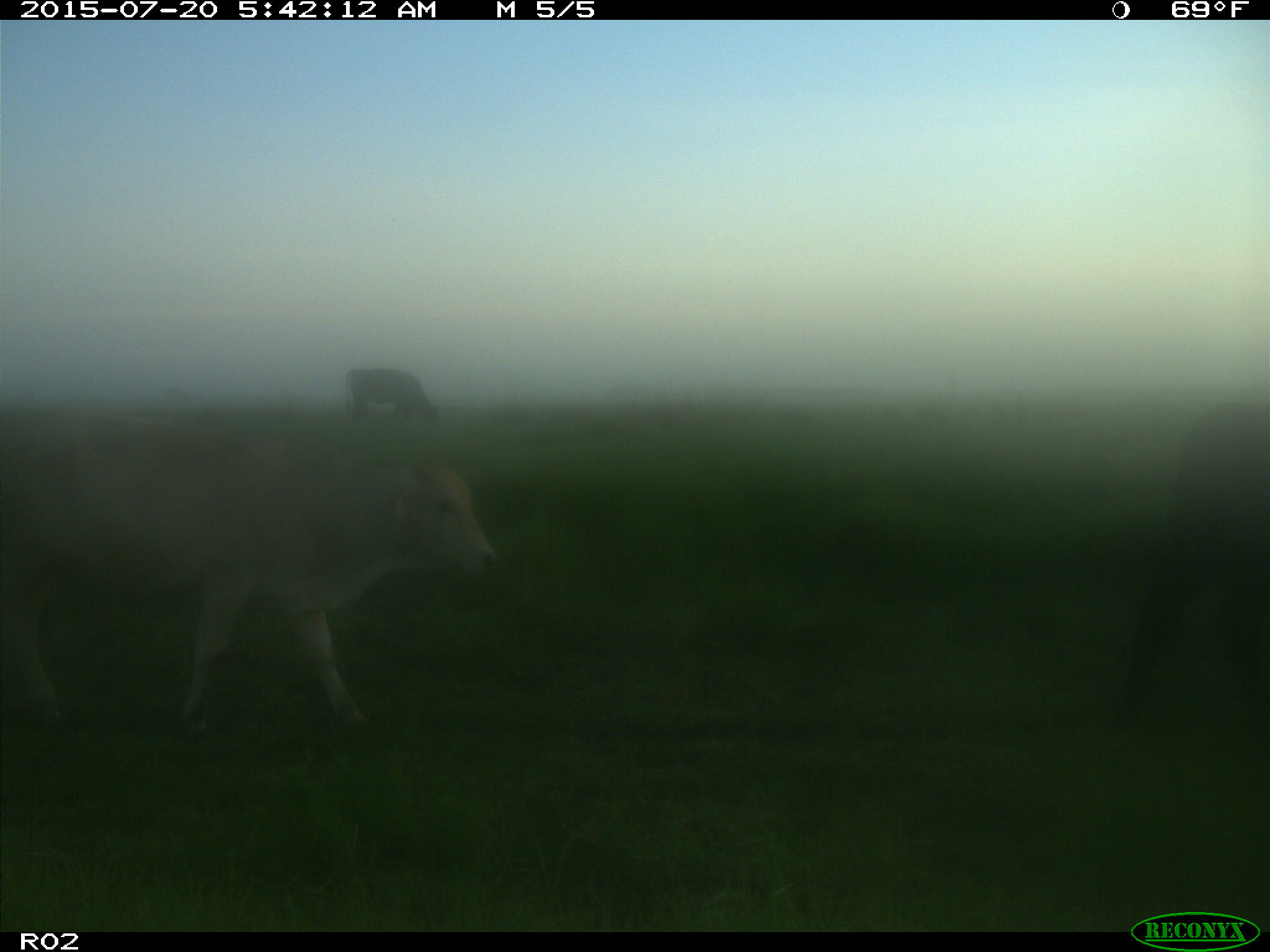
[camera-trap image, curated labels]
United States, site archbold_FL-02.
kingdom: Animalia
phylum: Chordata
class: Mammalia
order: Artiodactyla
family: Bovidae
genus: Bos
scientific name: Bos taurus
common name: domestic cow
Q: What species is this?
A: Bos taurus (domestic cow).